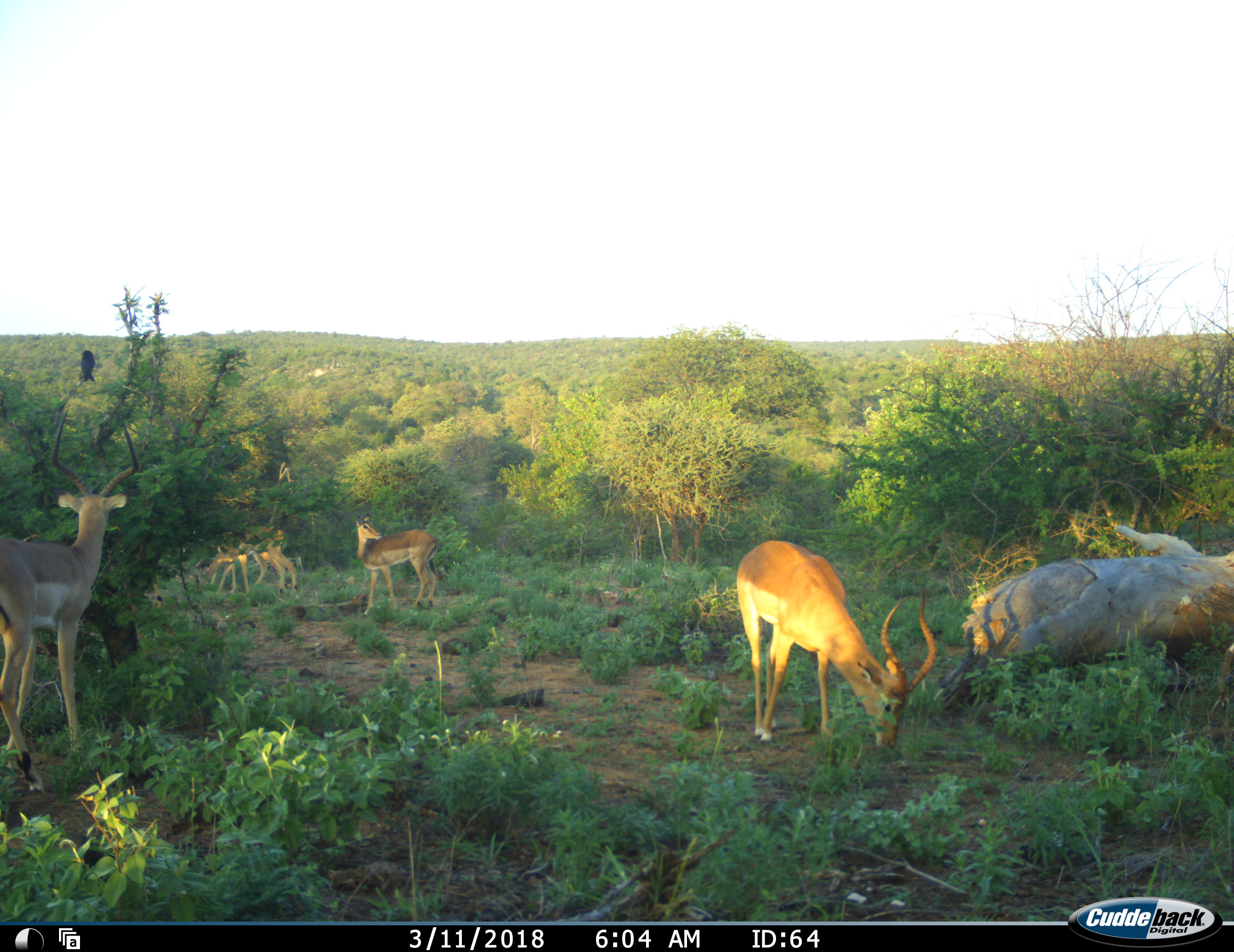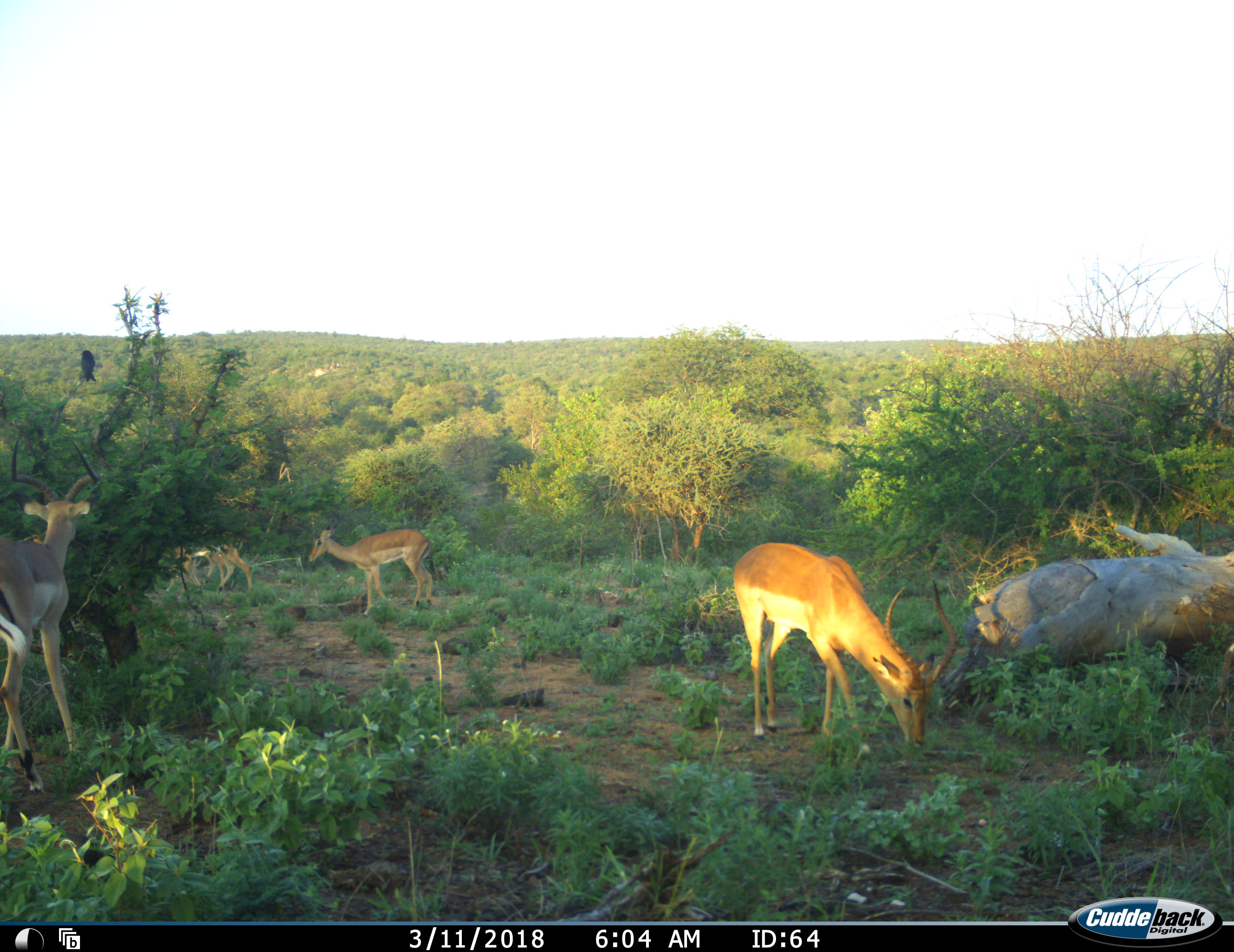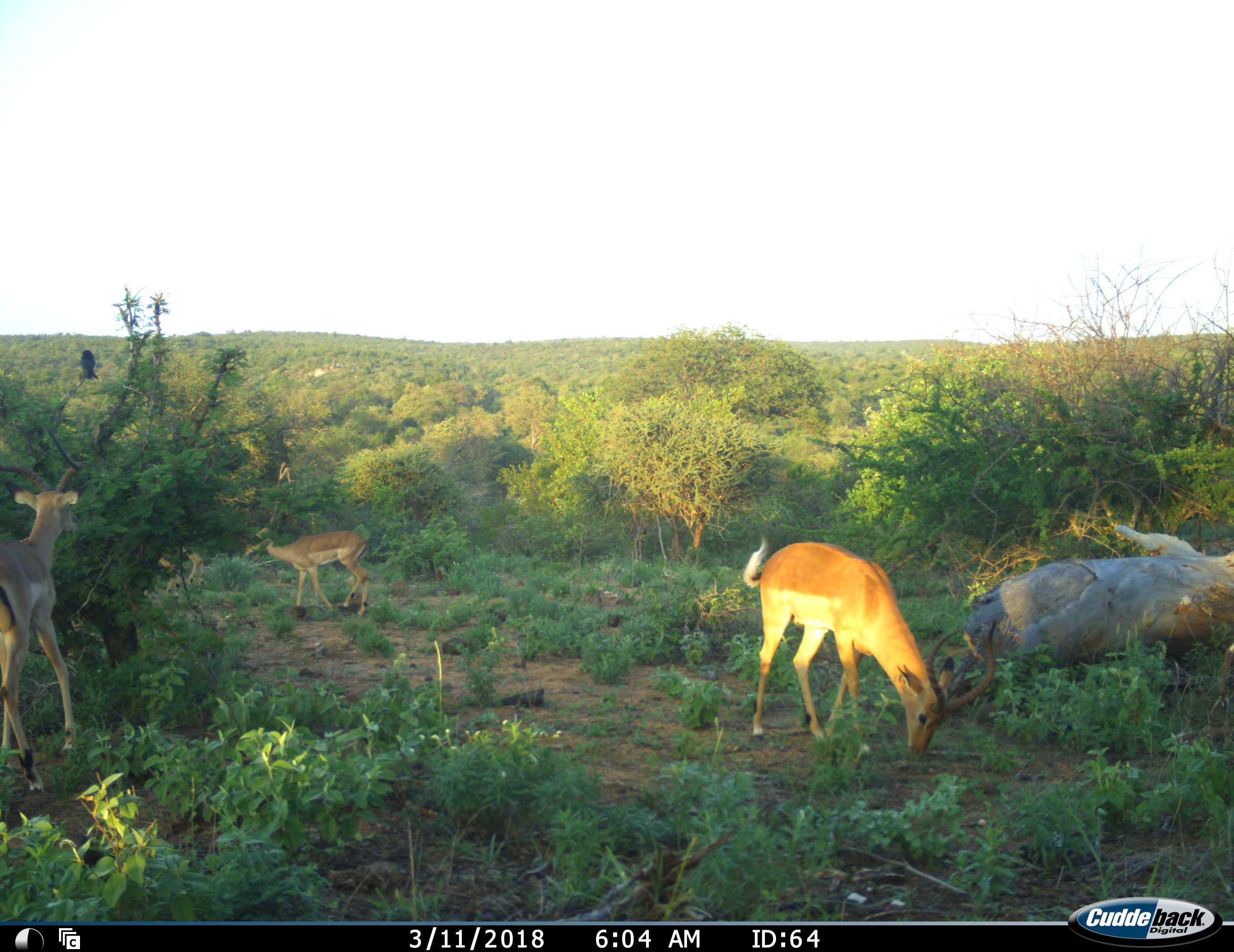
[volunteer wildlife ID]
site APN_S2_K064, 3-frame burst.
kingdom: Animalia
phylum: Chordata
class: Mammalia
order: Artiodactyla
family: Bovidae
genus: Aepyceros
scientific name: Aepyceros melampus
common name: impala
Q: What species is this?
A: Impala (Aepyceros melampus).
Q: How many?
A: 5.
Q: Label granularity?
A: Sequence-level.